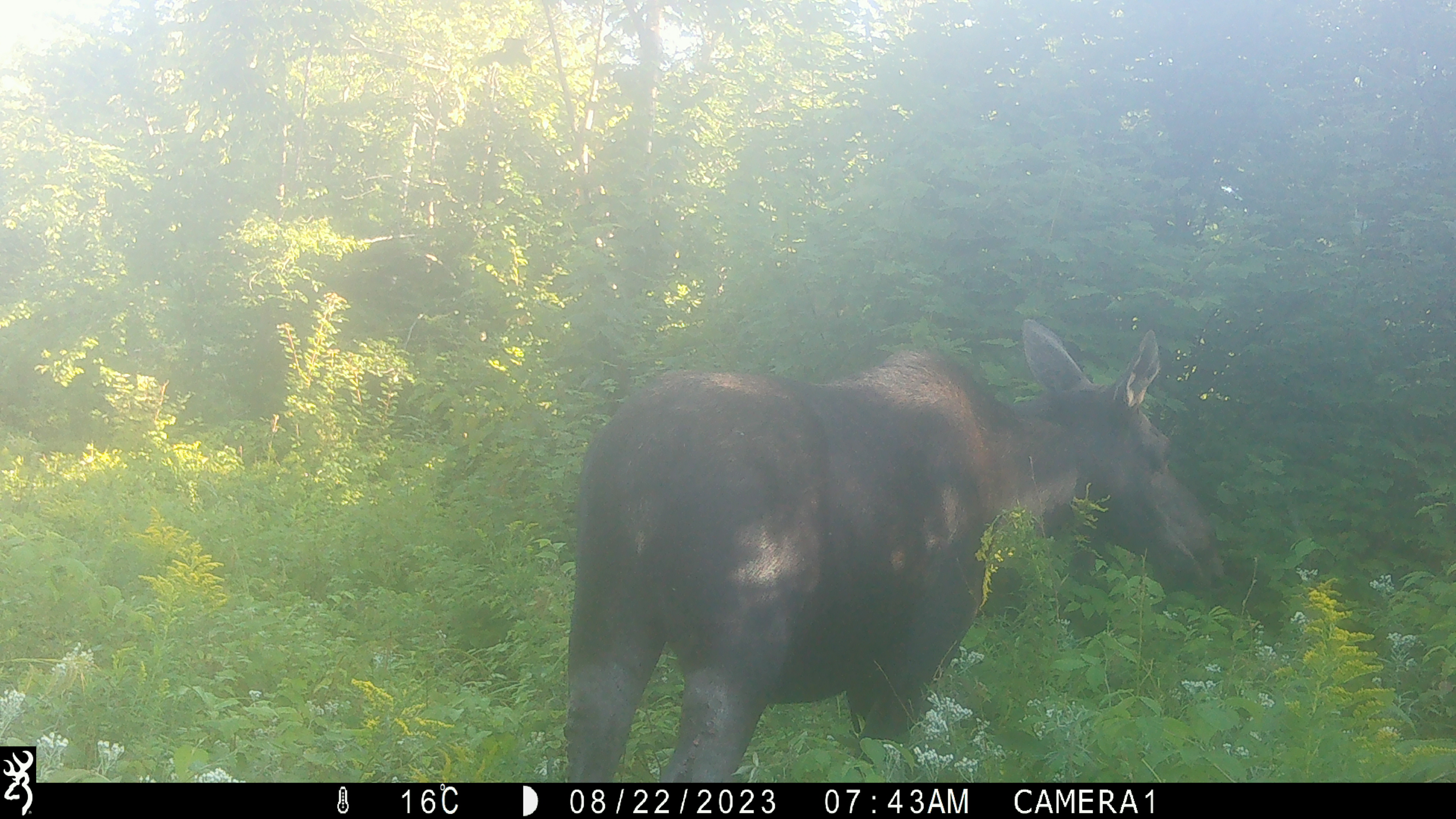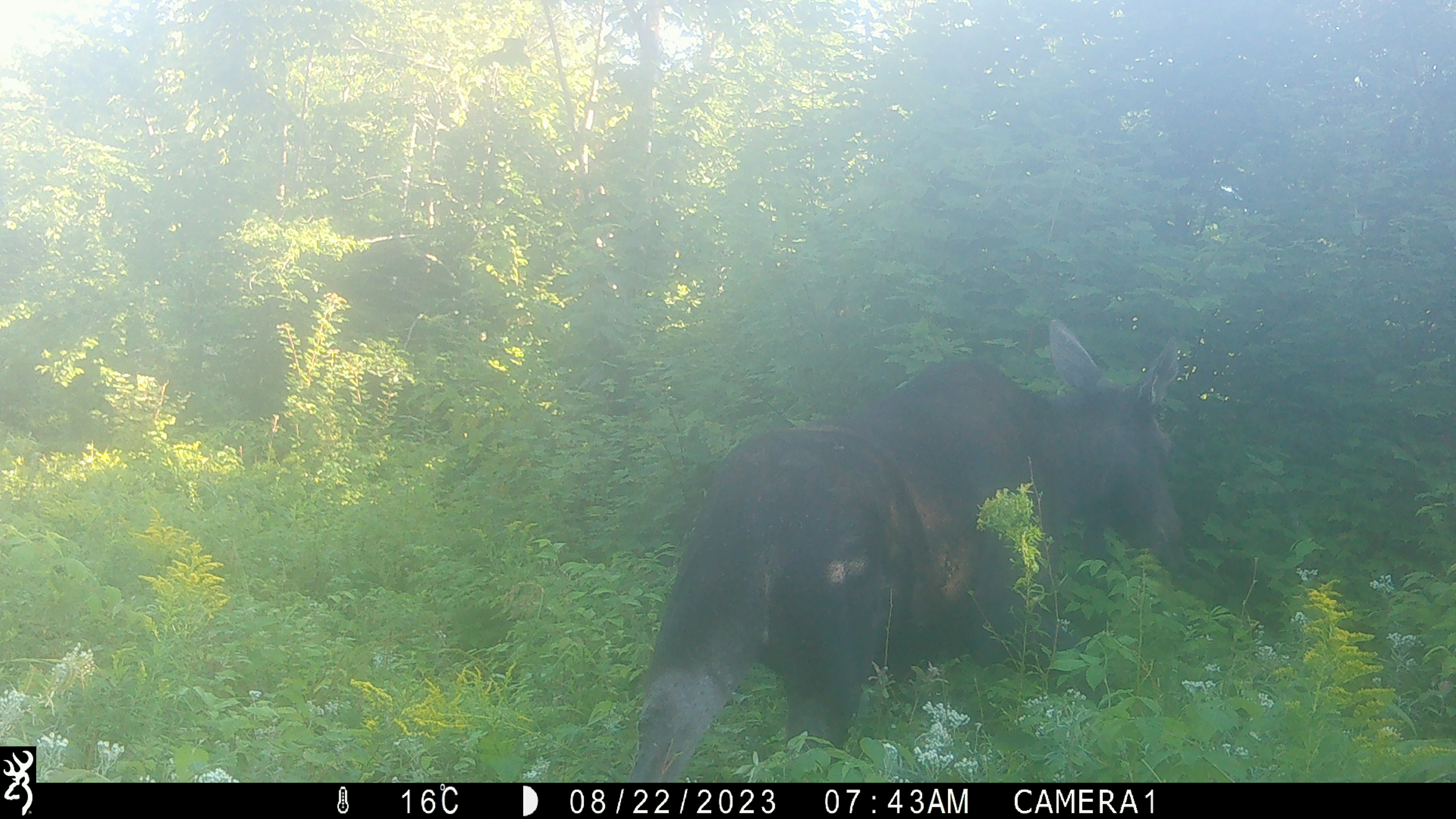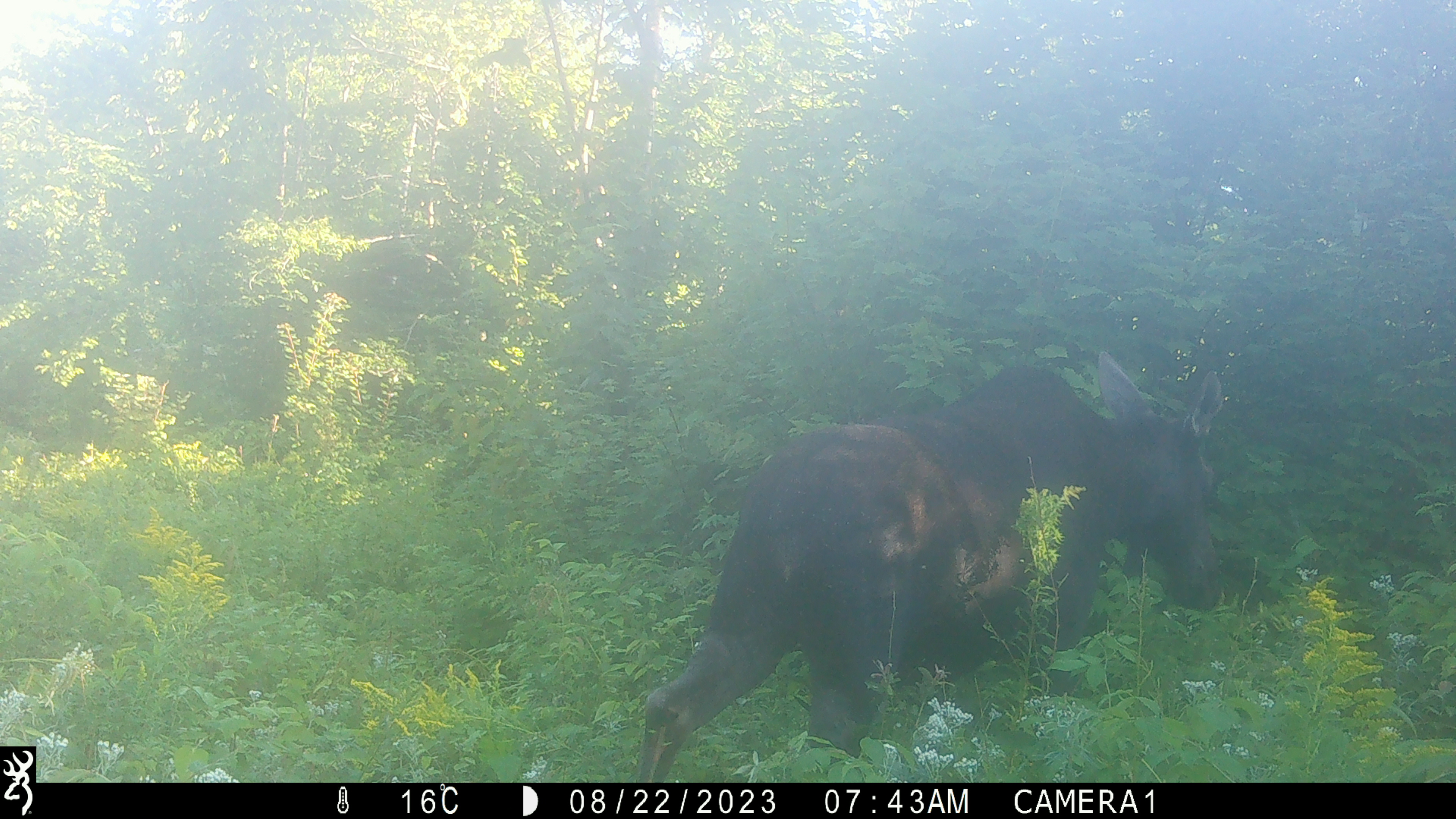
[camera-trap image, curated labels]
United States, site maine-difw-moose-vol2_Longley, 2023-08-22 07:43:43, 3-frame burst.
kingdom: Animalia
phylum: Chordata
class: Mammalia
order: Artiodactyla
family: Cervidae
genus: Alces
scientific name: Alces alces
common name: moose